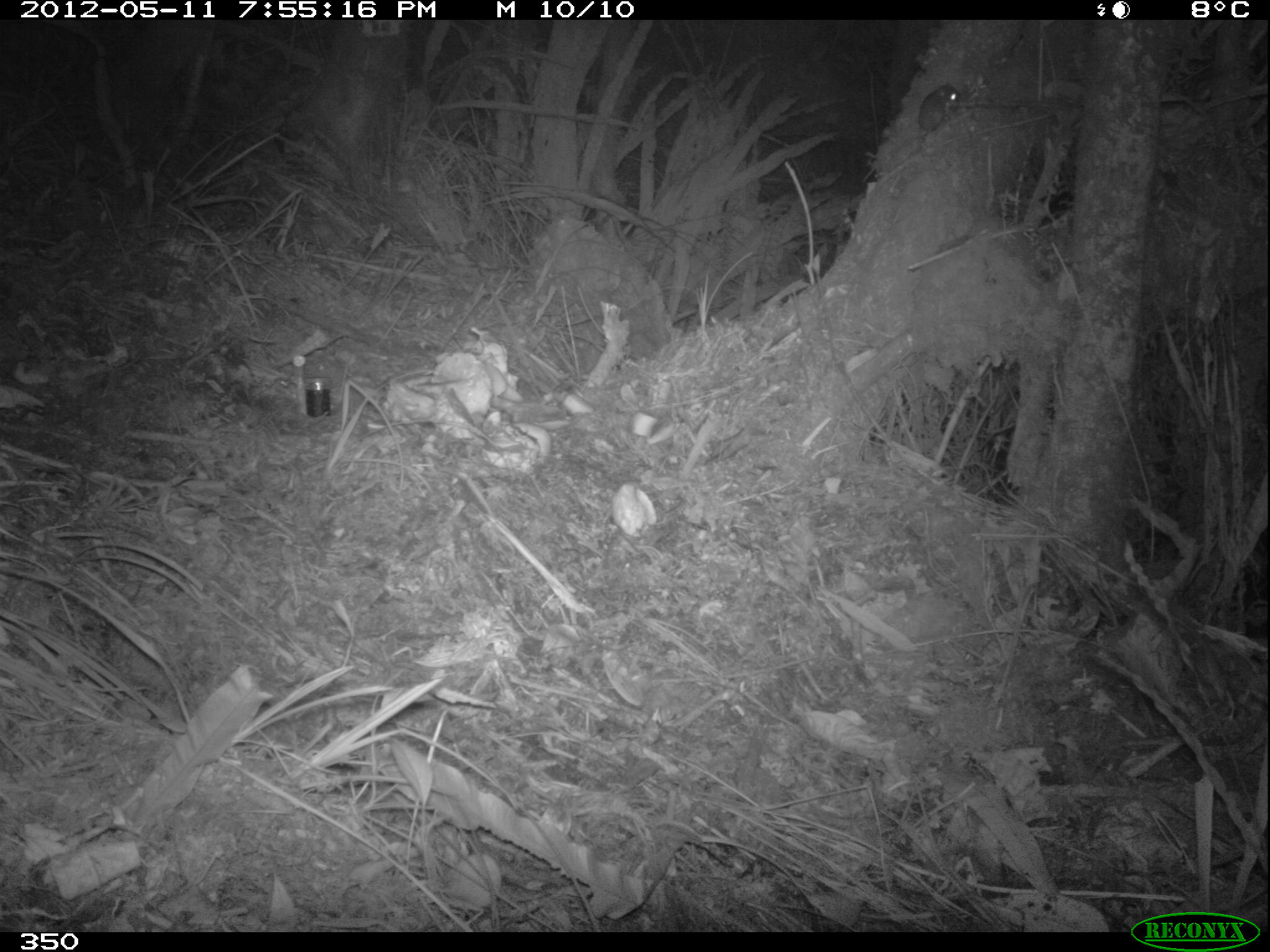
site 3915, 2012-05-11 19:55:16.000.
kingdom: Animalia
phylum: Chordata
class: Mammalia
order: Rodentia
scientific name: Rodentia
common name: rodents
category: unknown rodent